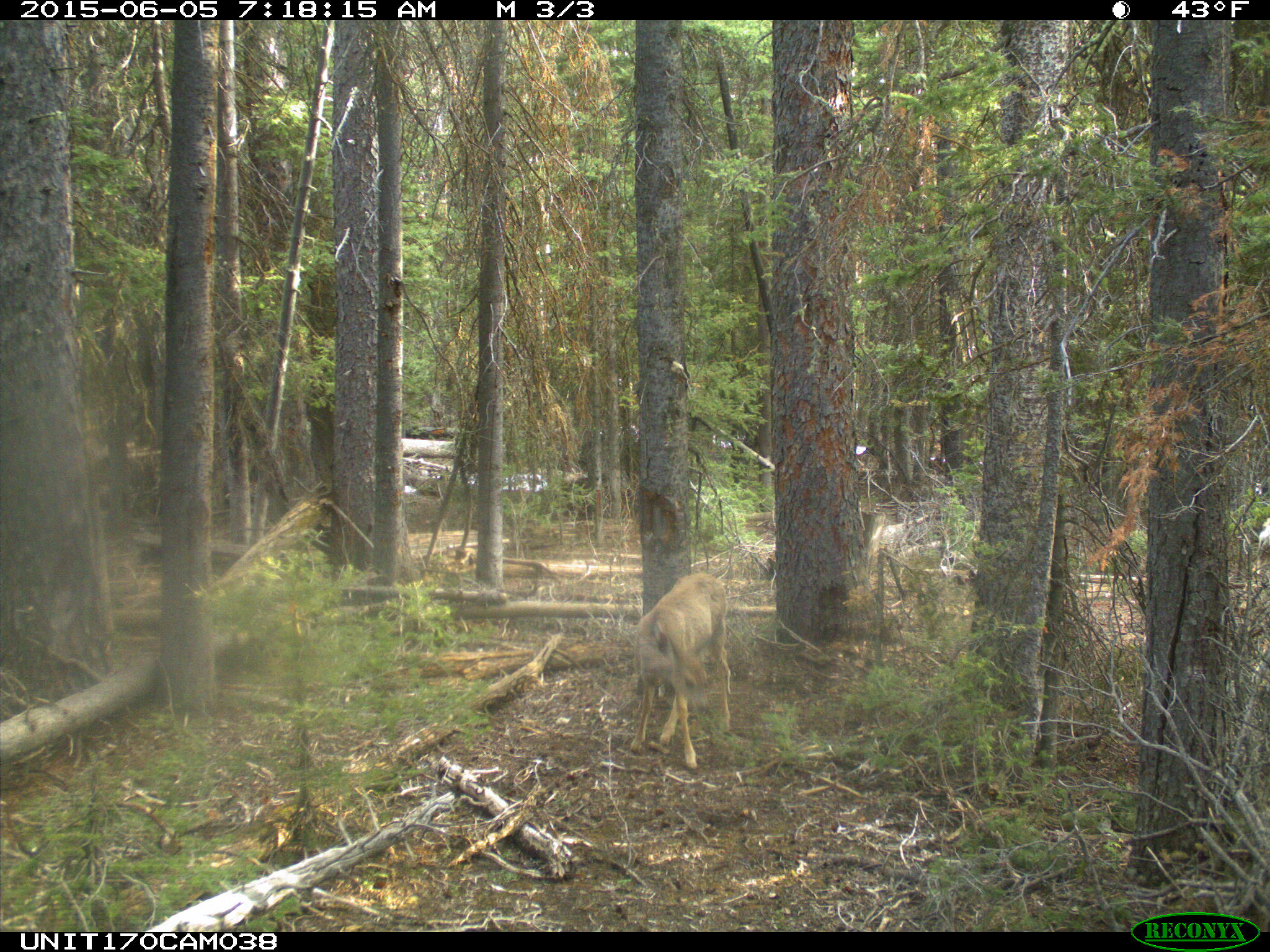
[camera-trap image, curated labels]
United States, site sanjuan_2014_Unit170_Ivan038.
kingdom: Animalia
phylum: Chordata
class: Mammalia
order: Artiodactyla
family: Cervidae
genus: Odocoileus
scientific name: Odocoileus hemionus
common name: mule deer